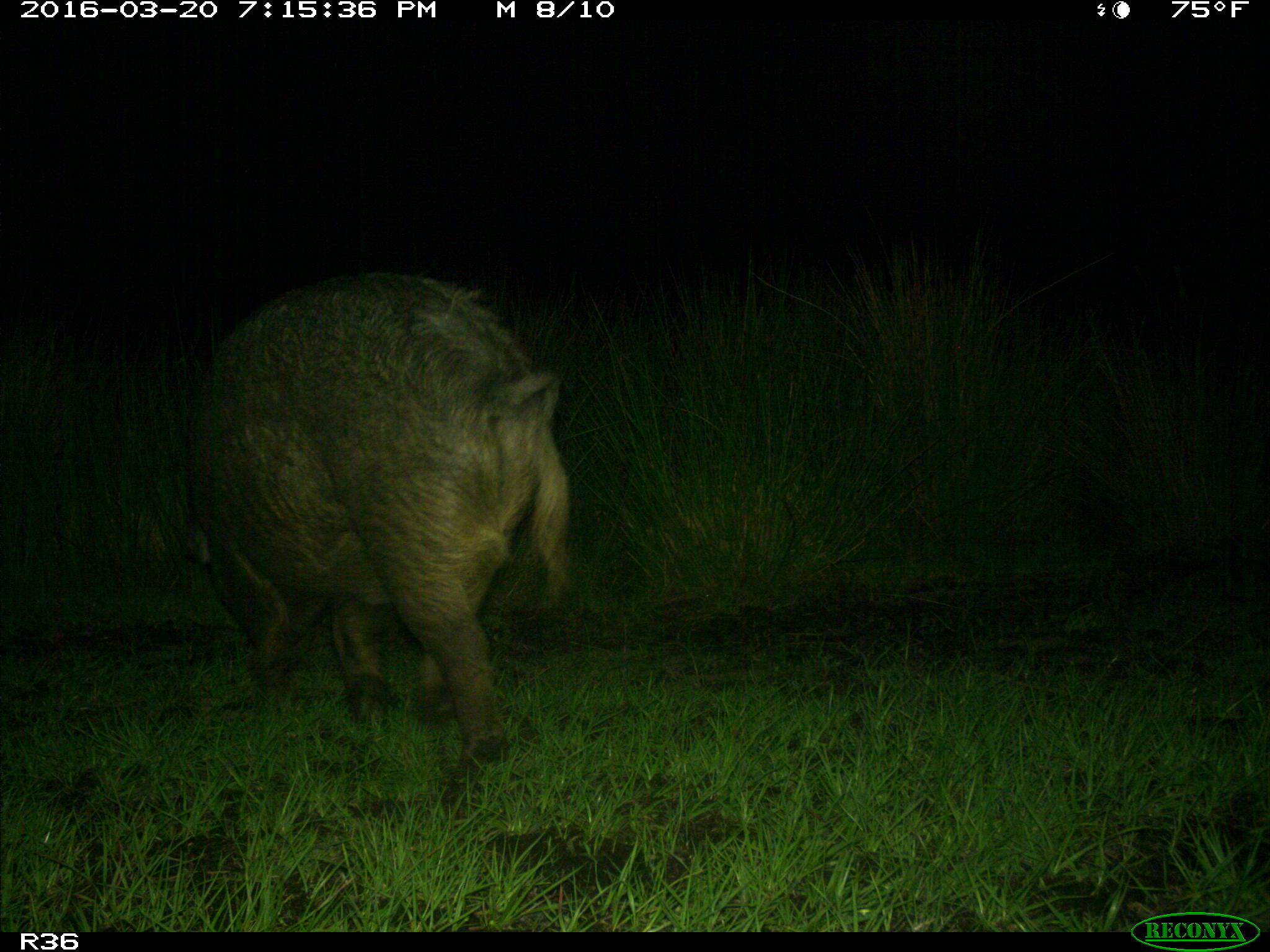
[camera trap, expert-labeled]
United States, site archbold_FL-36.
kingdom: Animalia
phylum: Chordata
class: Mammalia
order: Artiodactyla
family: Suidae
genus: Sus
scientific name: Sus scrofa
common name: wild boar